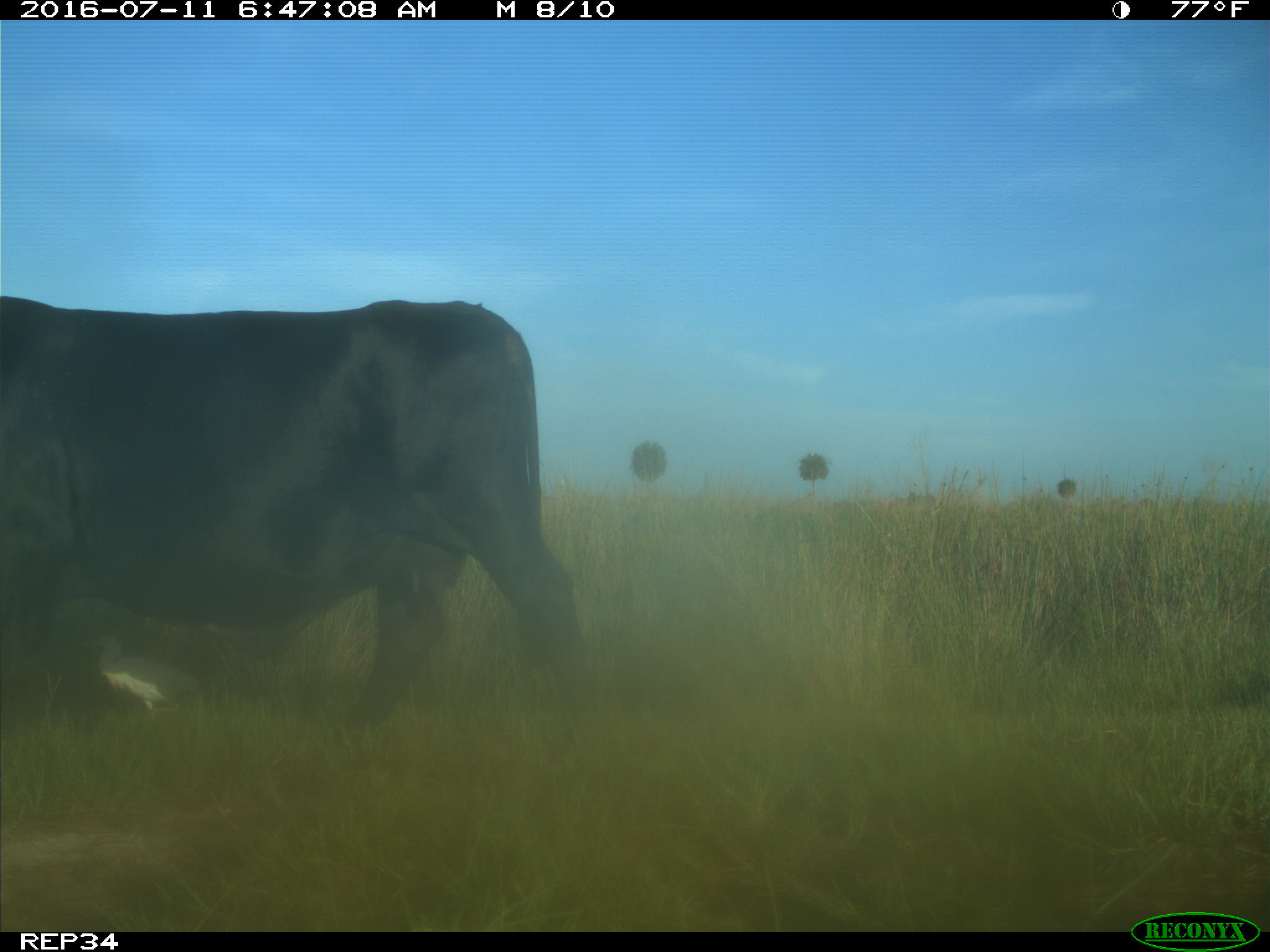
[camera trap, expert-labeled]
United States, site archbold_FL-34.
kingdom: Animalia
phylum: Chordata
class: Mammalia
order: Artiodactyla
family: Bovidae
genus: Bos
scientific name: Bos taurus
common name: domestic cow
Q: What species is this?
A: Bos taurus (domestic cow).